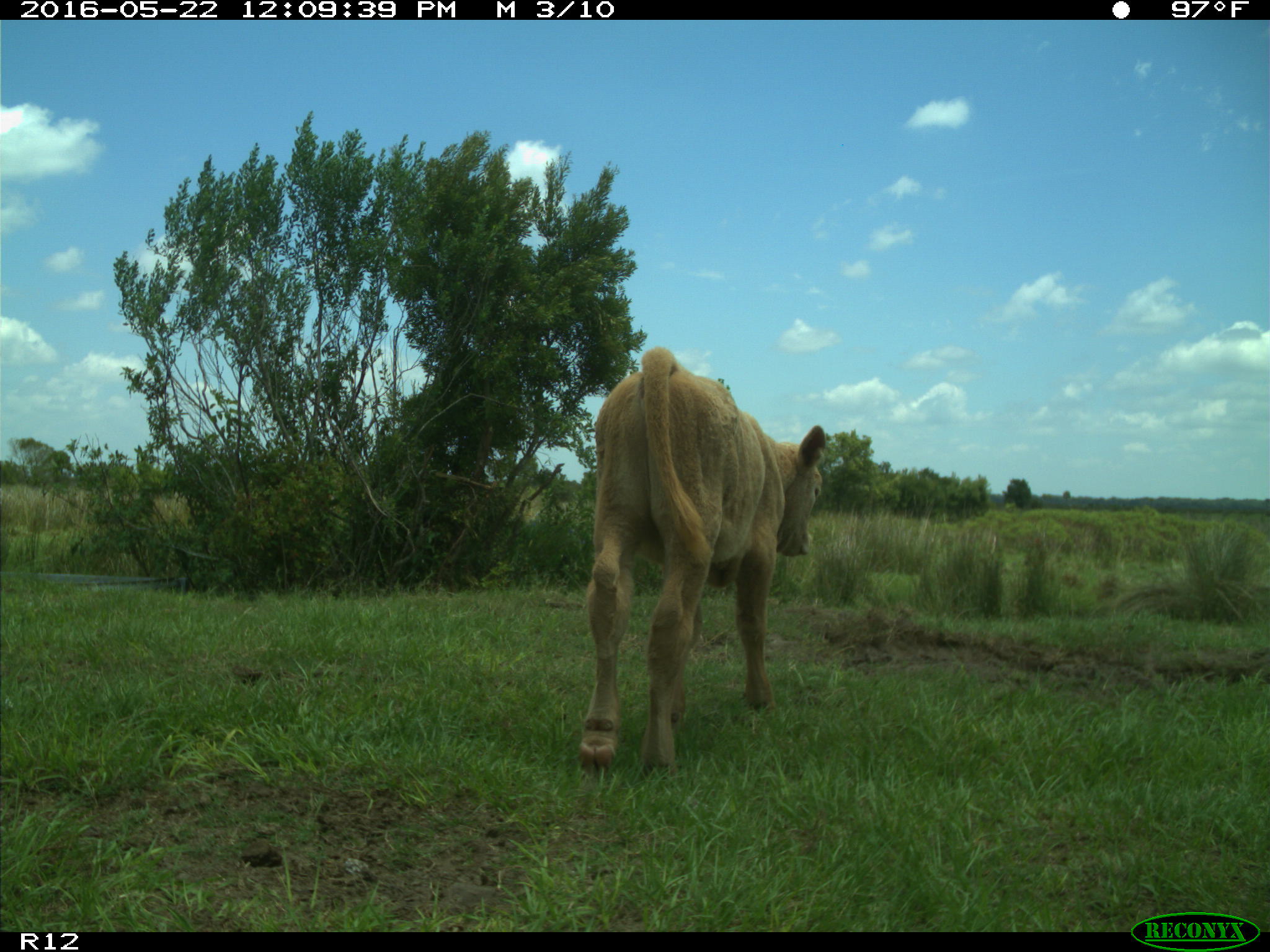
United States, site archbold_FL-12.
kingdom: Animalia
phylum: Chordata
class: Mammalia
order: Artiodactyla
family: Bovidae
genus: Bos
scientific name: Bos taurus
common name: domestic cow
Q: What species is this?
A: Bos taurus (domestic cow).